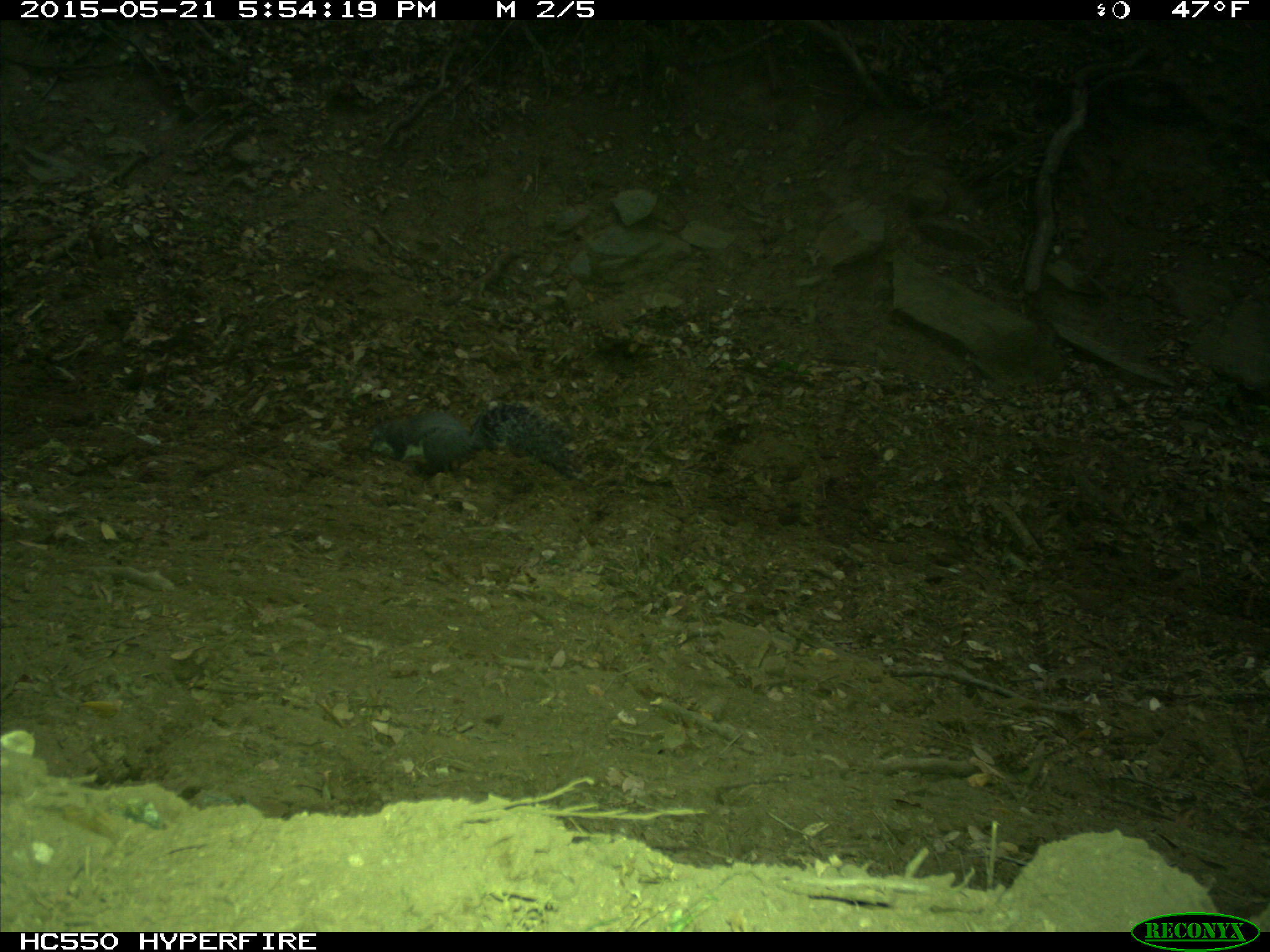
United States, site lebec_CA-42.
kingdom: Animalia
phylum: Chordata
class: Mammalia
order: Rodentia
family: Sciuridae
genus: Sciurus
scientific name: Sciurus carolinensis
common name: eastern gray squirrel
Sciurus carolinensis (eastern gray squirrel).